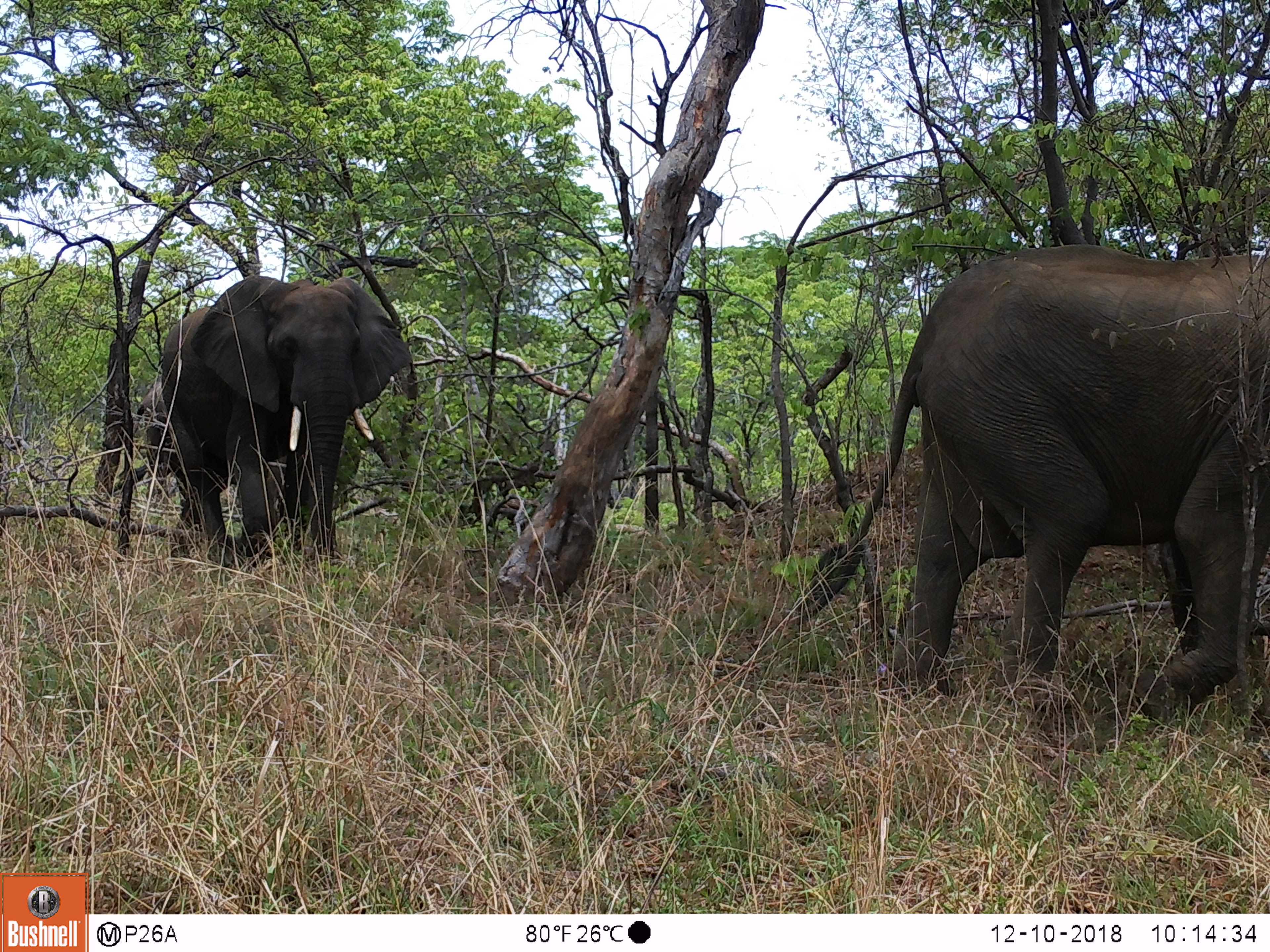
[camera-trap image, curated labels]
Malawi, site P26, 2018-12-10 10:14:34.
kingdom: Animalia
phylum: Chordata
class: Mammalia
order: Proboscidea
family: Elephantidae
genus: Loxodonta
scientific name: Loxodonta africana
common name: african savanna elephant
African savanna elephant (Loxodonta africana), count 2.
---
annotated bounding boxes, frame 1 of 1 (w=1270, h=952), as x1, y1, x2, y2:
african savanna elephant: 801, 240, 1268, 713; 162, 276, 408, 570